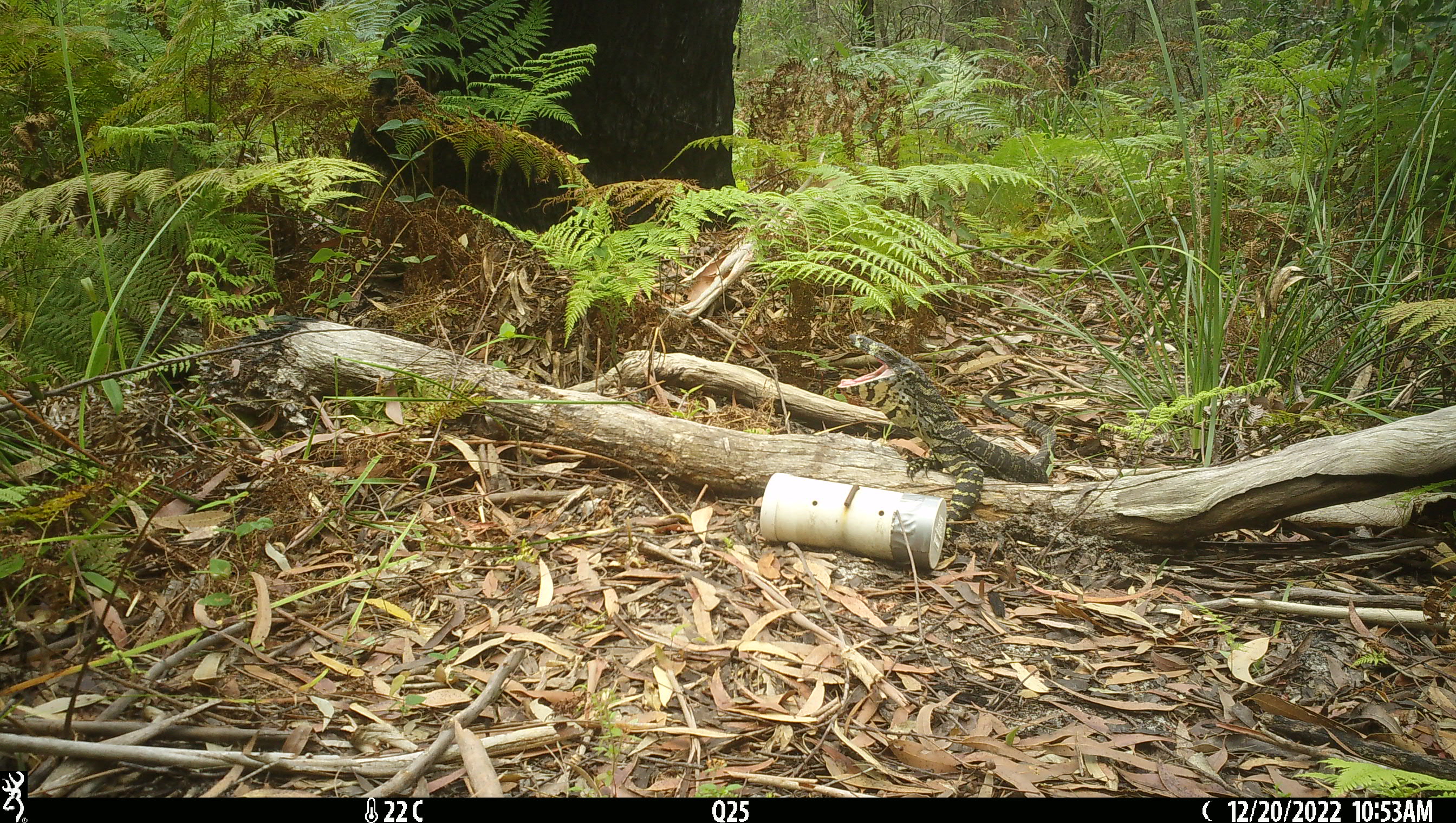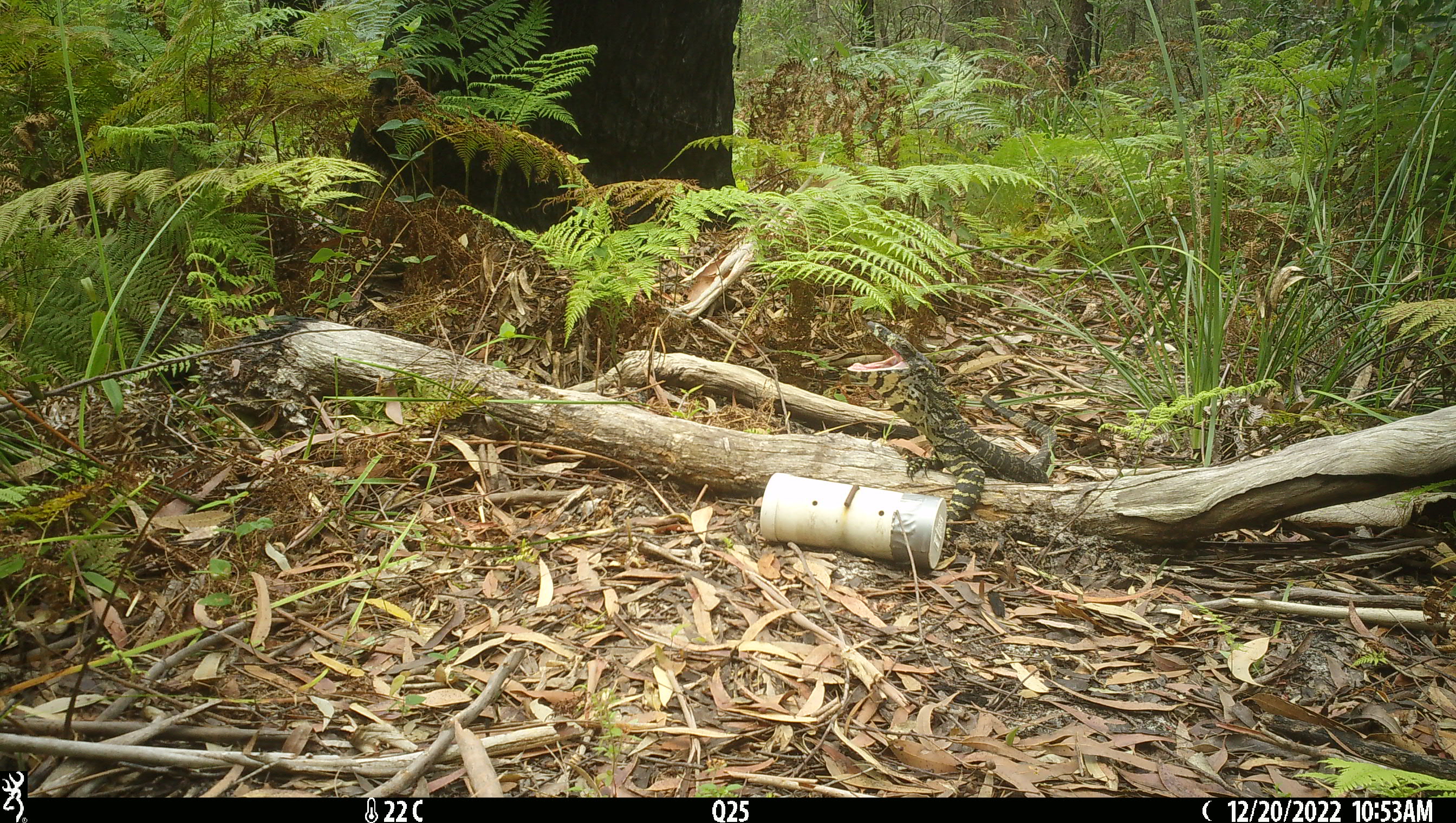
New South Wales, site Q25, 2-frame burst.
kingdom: Animalia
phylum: Chordata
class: Reptilia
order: Squamata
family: Varanidae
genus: Varanus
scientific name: Varanus varius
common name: lace monitor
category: goanna